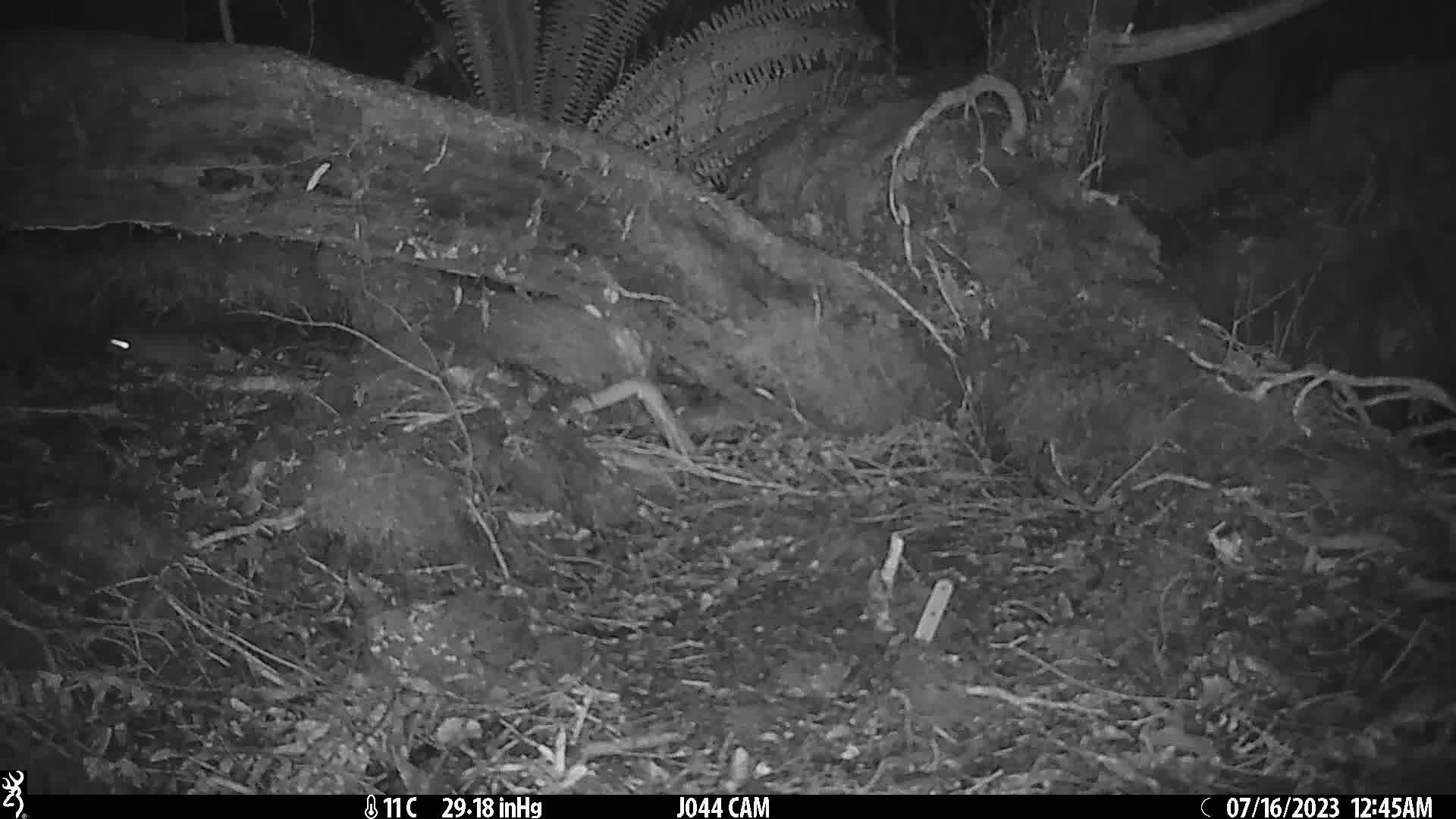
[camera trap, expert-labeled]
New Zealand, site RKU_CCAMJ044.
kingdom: Animalia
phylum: Chordata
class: Mammalia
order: Rodentia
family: Muridae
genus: Rattus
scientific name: Rattus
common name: rat